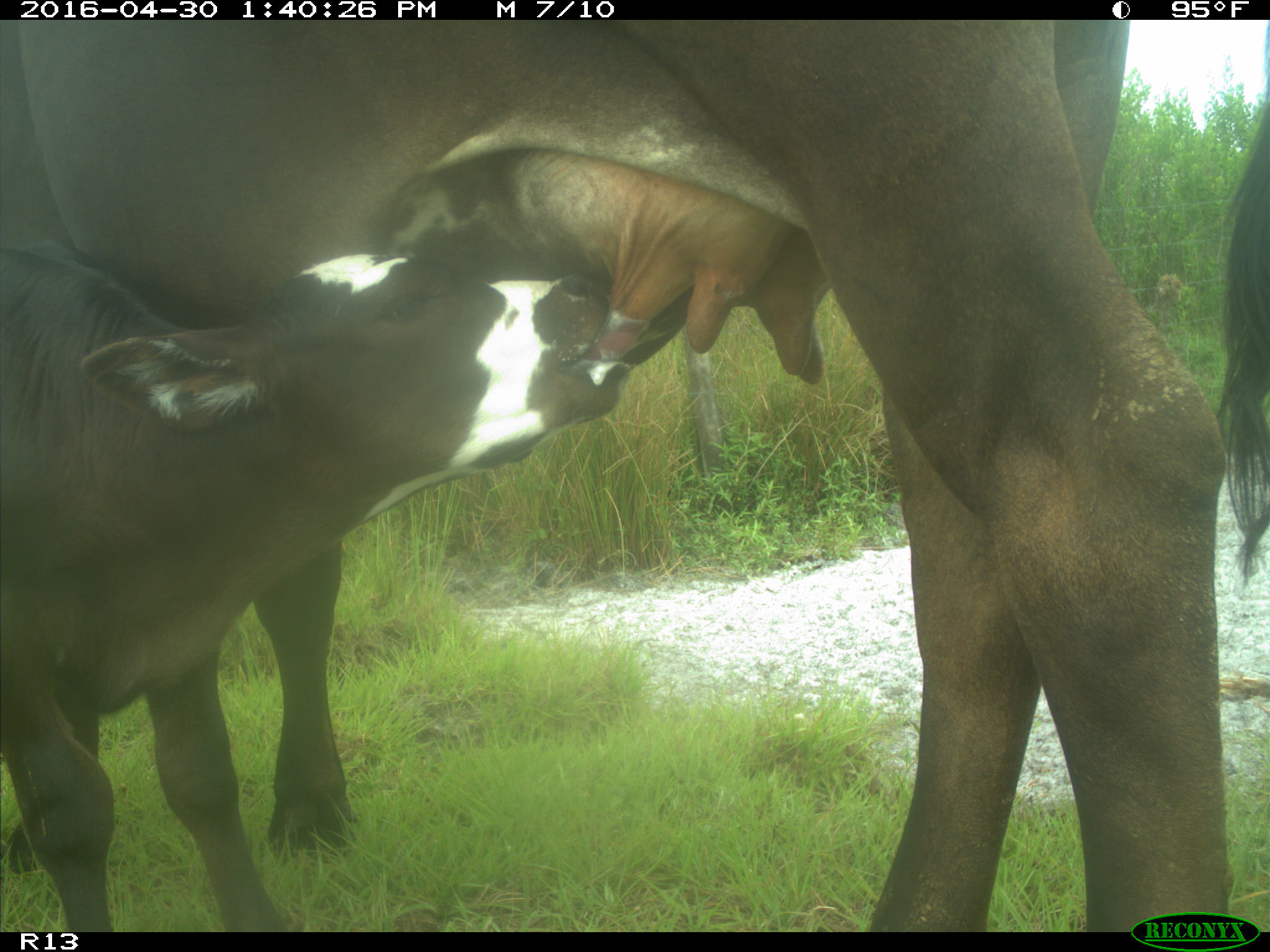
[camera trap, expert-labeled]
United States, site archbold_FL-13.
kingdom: Animalia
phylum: Chordata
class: Mammalia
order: Artiodactyla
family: Bovidae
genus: Bos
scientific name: Bos taurus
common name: domestic cow